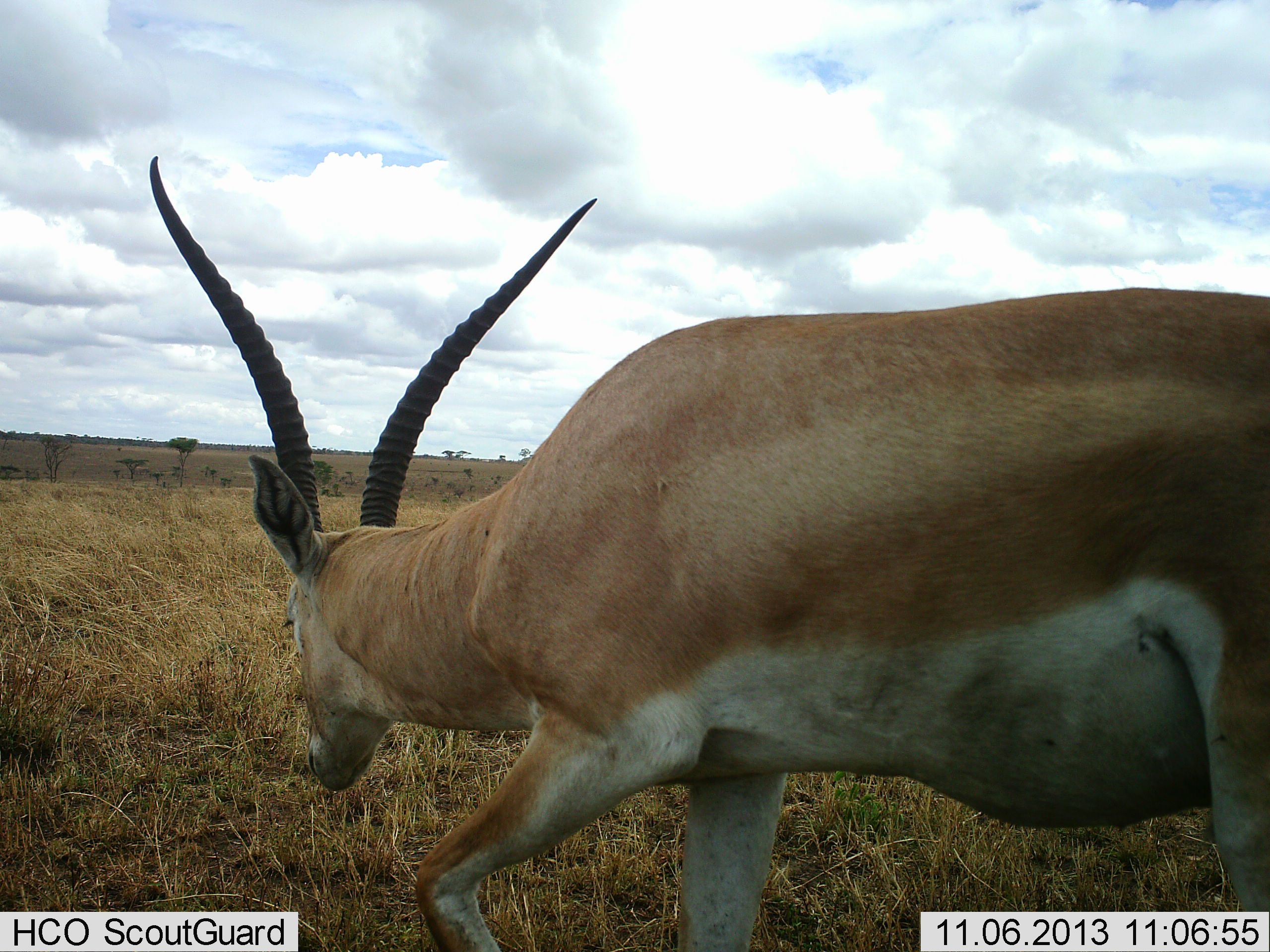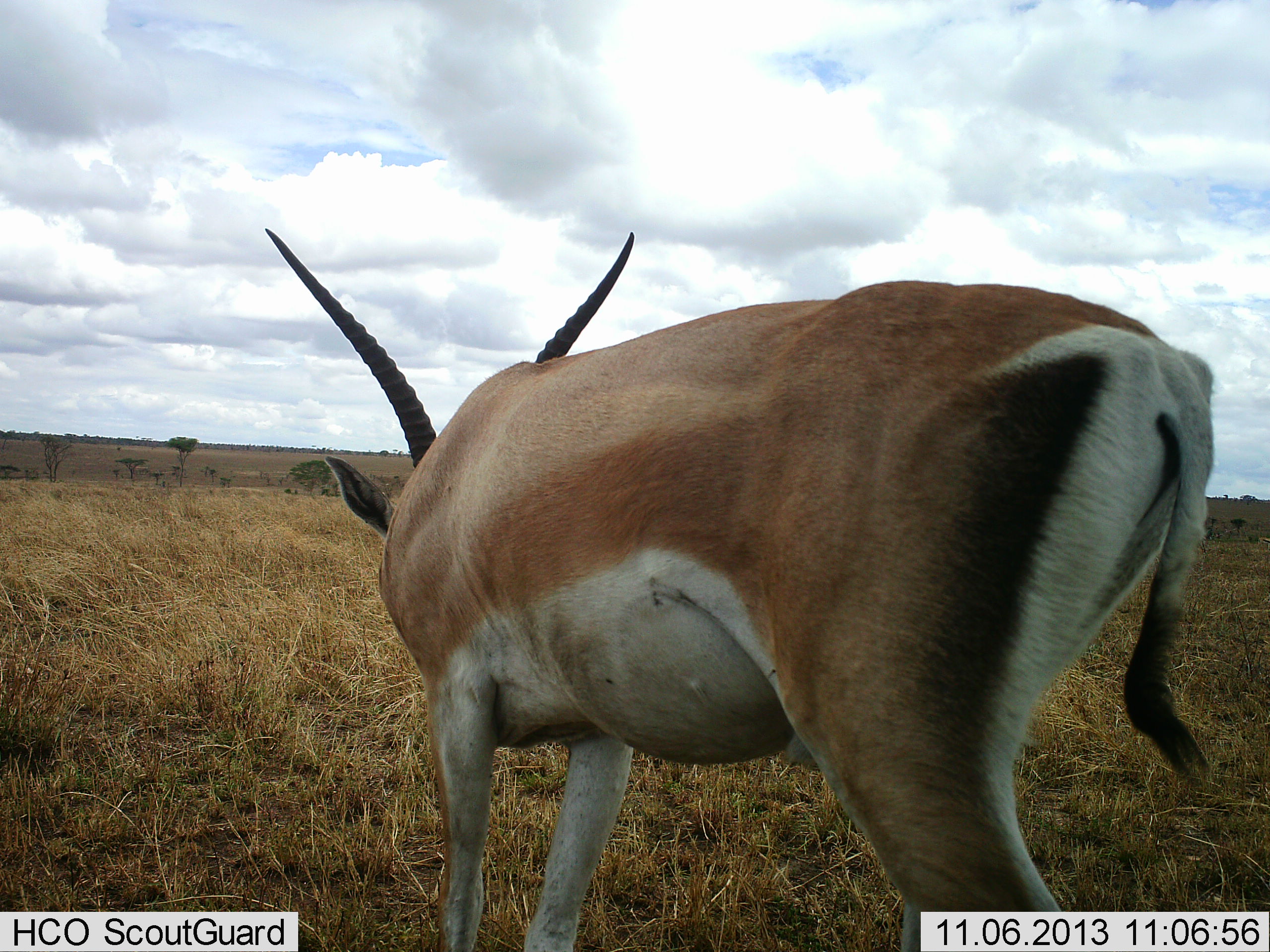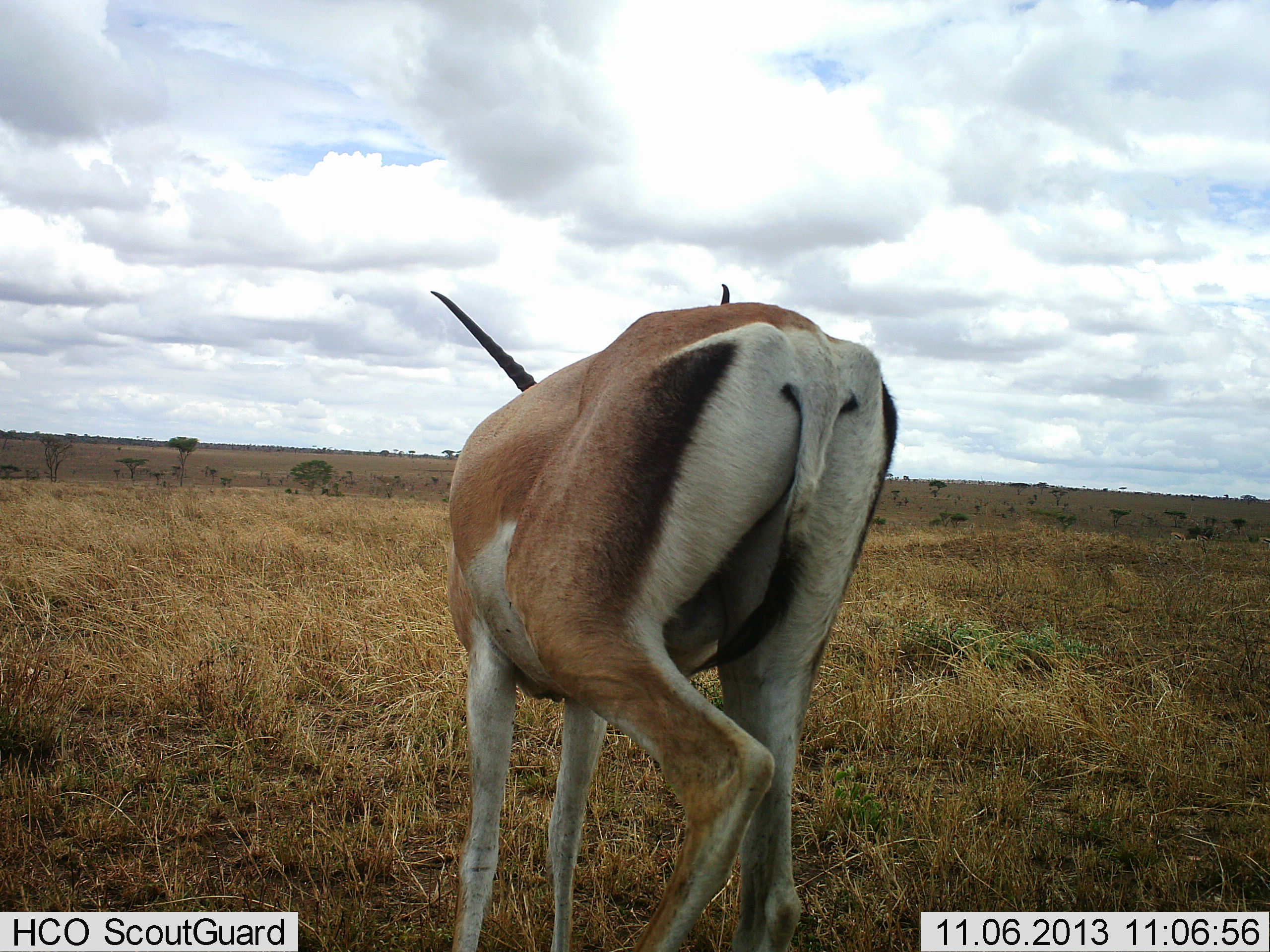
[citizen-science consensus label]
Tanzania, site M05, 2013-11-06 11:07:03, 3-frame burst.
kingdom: Animalia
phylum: Chordata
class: Mammalia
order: Artiodactyla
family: Bovidae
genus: Nanger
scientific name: Nanger granti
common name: grant's gazelle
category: gazellegrants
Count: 1.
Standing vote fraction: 10%.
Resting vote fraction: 0%.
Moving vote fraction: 90%.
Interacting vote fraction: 0%.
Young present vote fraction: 0%.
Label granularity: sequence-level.